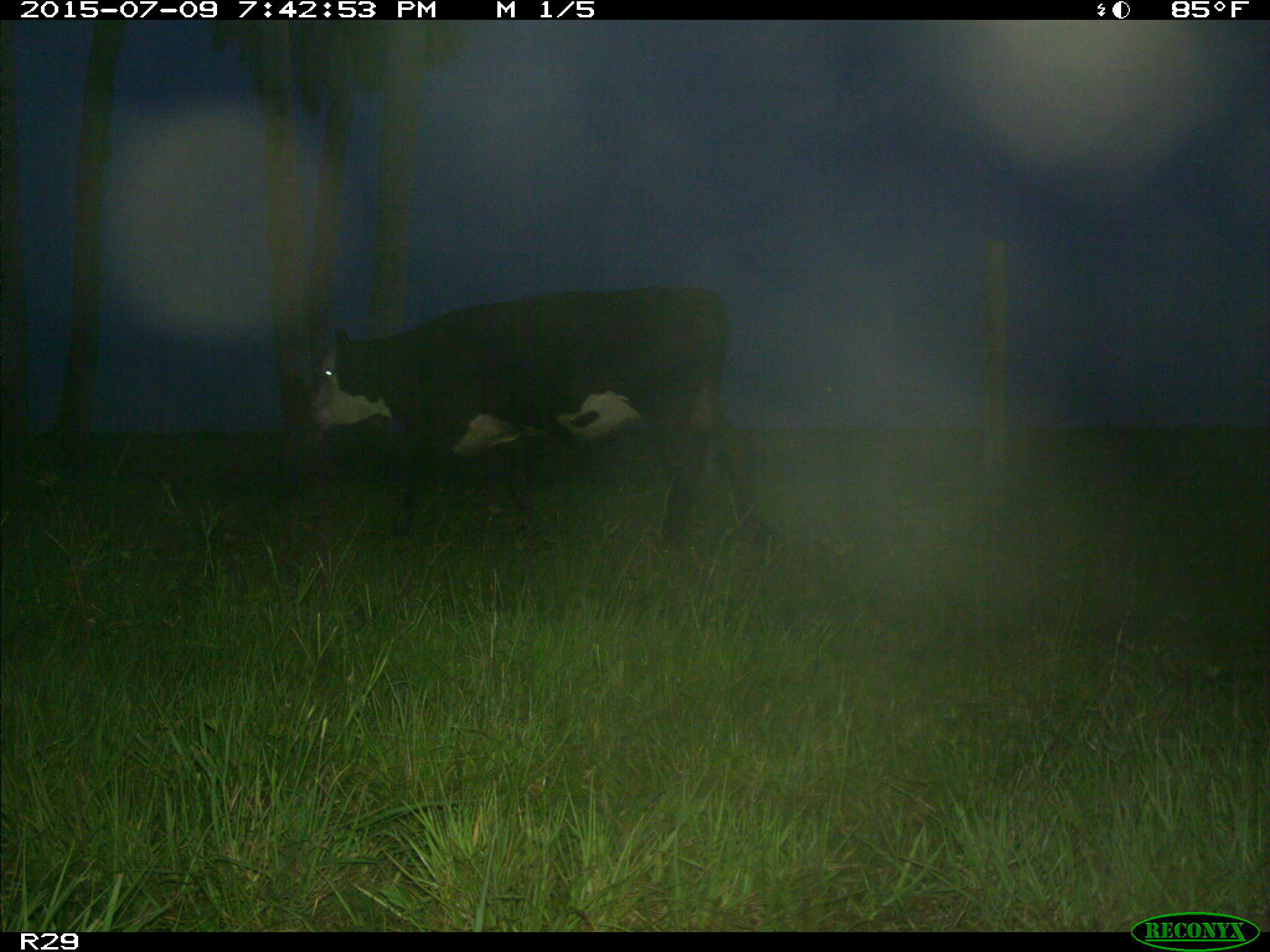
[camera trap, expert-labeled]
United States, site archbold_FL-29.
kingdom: Animalia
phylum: Chordata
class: Mammalia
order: Artiodactyla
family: Bovidae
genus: Bos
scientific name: Bos taurus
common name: domestic cow